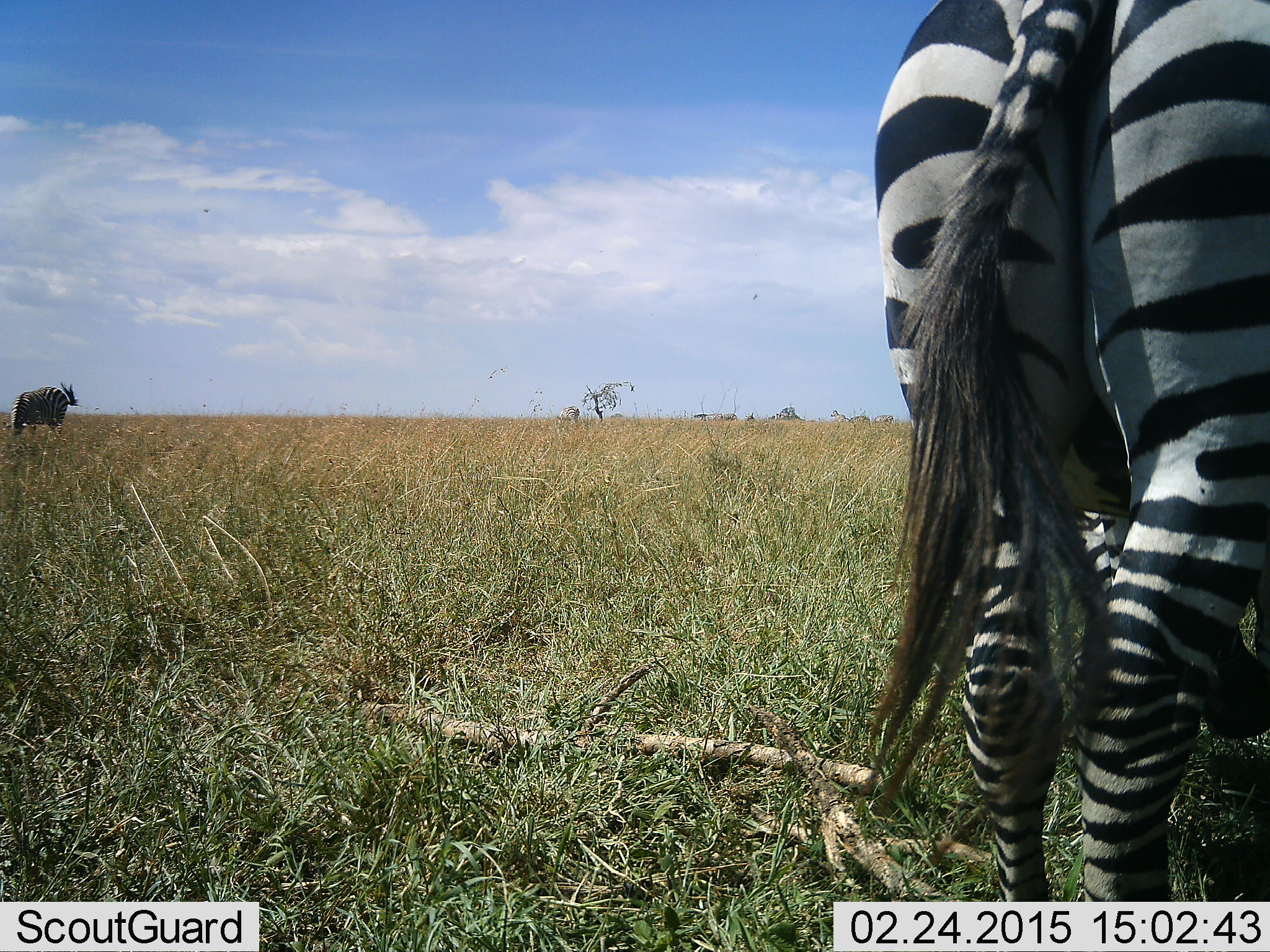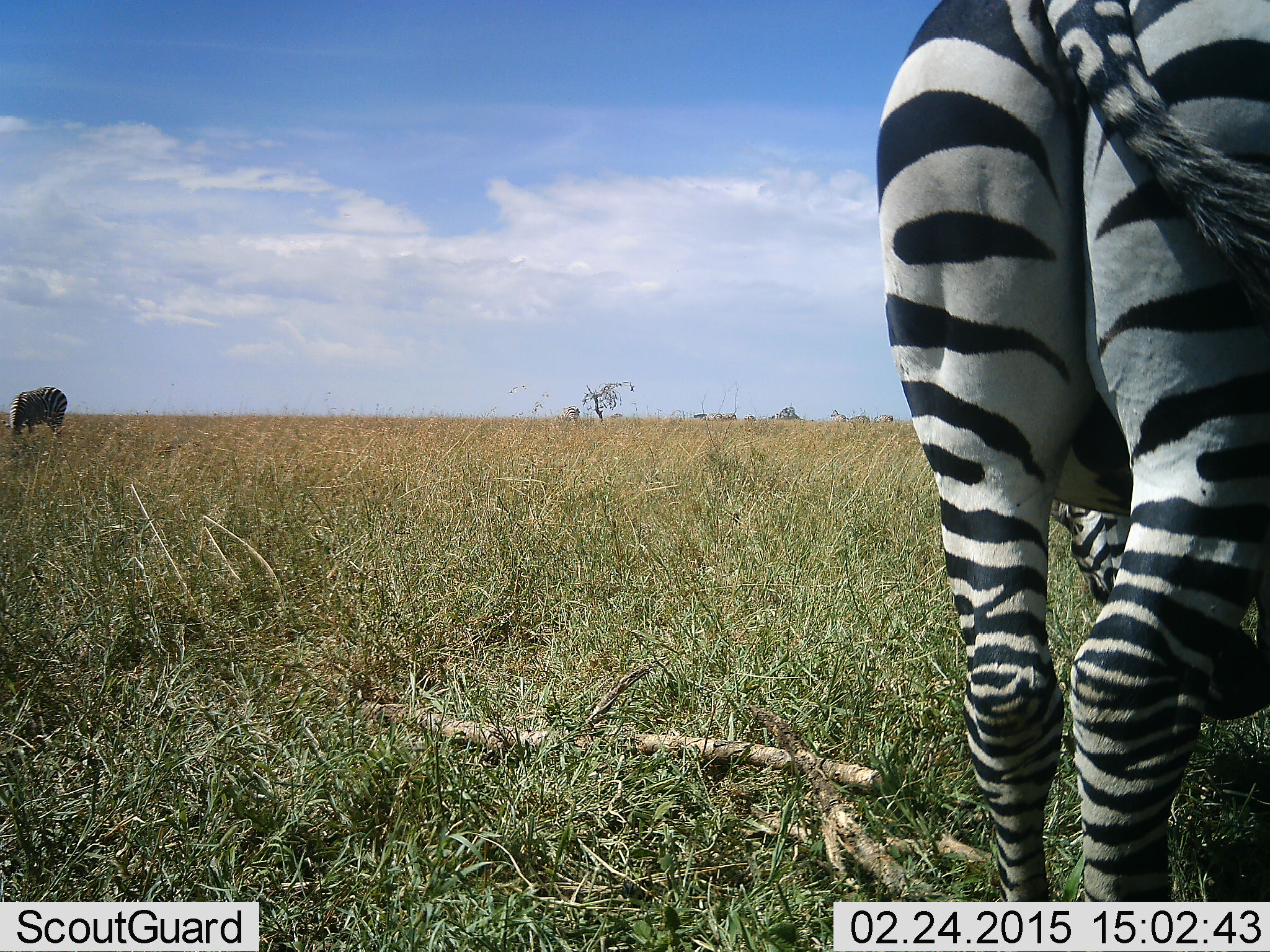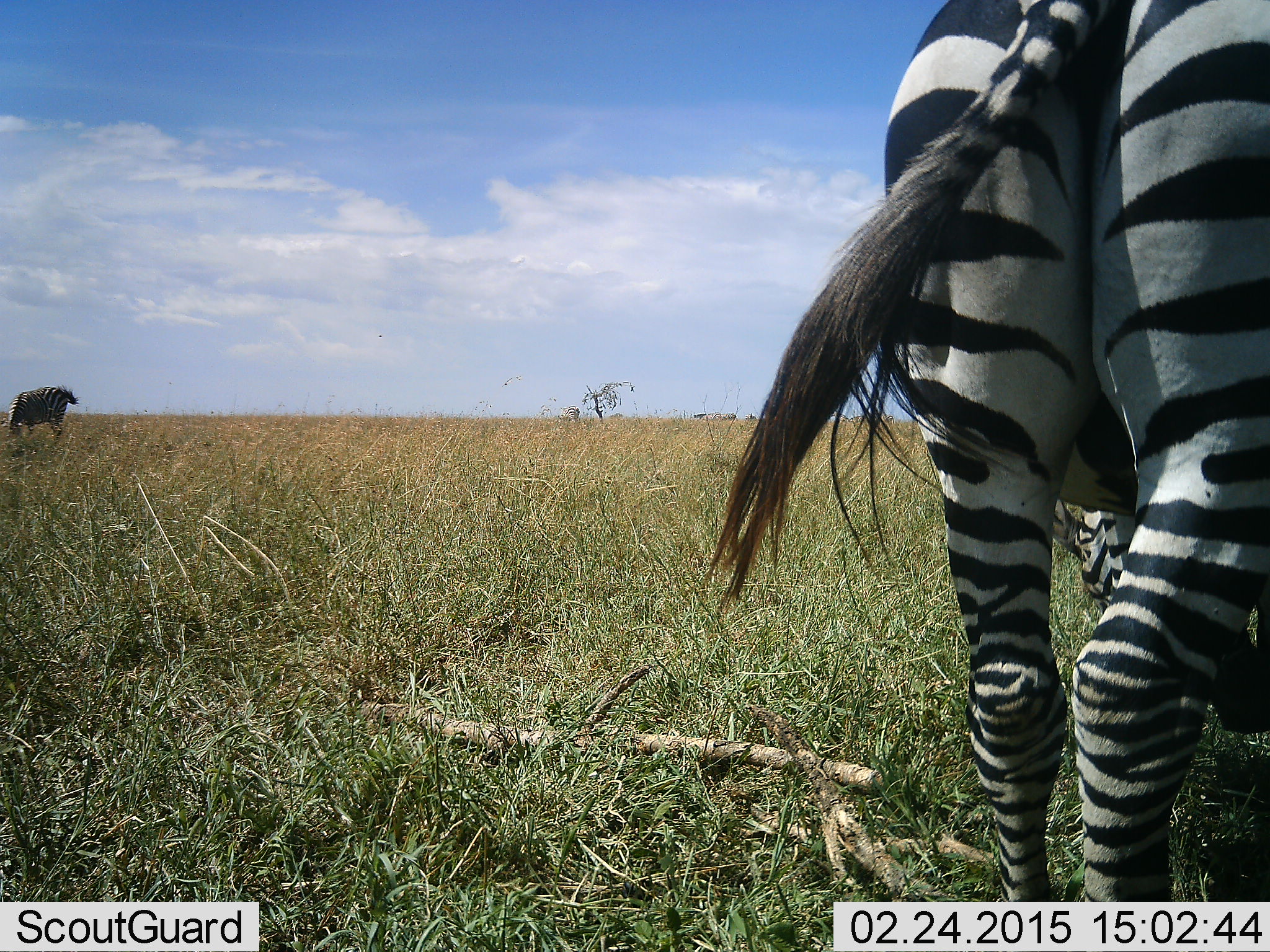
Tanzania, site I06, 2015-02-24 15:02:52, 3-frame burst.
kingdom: Animalia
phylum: Chordata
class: Mammalia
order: Perissodactyla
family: Equidae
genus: Equus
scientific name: Equus quagga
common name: plains zebra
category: zebra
Zebra (plains zebra) (Equus quagga), count 2. Behavior (volunteer vote fractions): standing 33%, resting 0%, moving 17%, interacting 0%. Young present (vote fraction): 0%. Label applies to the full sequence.